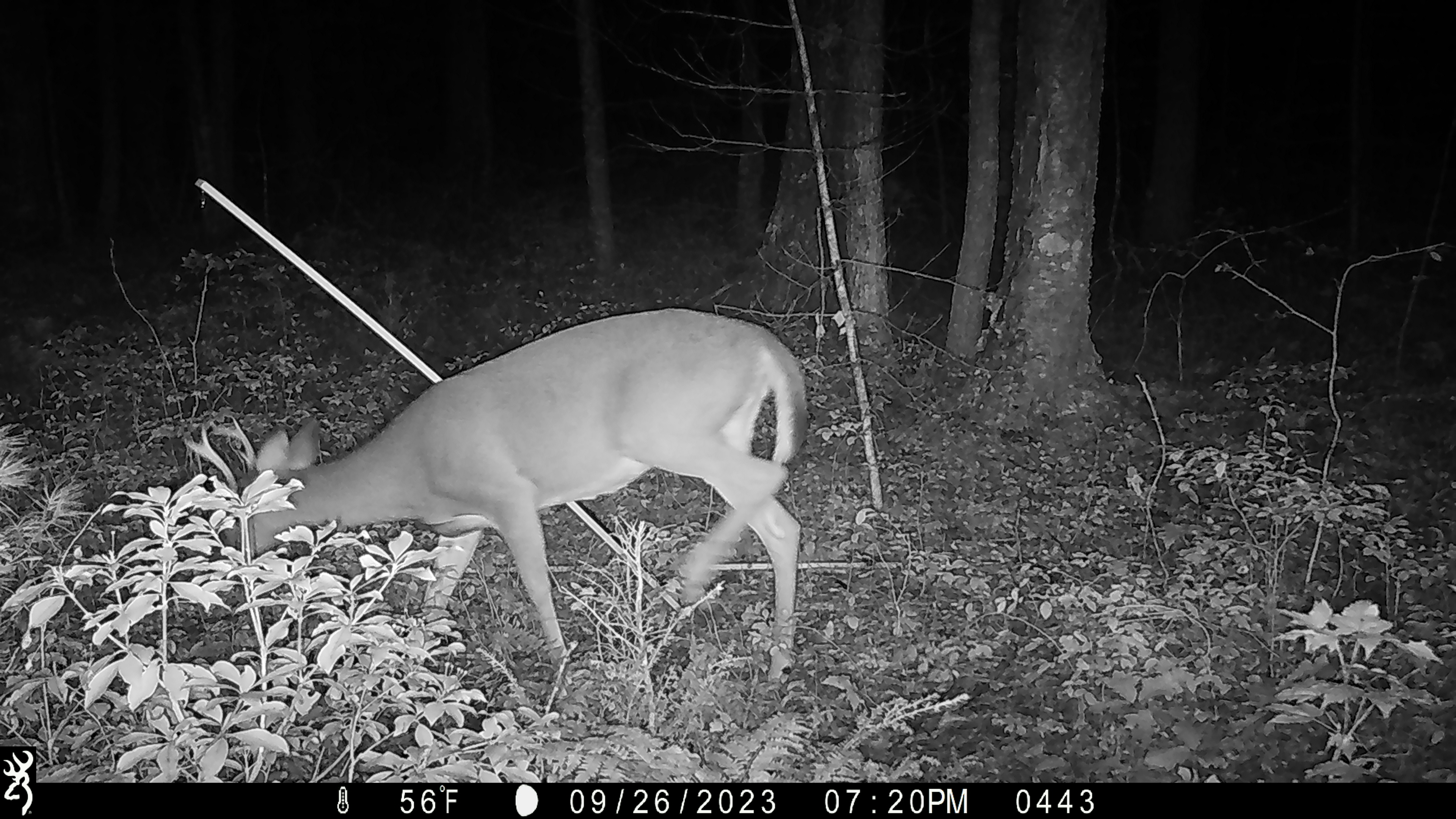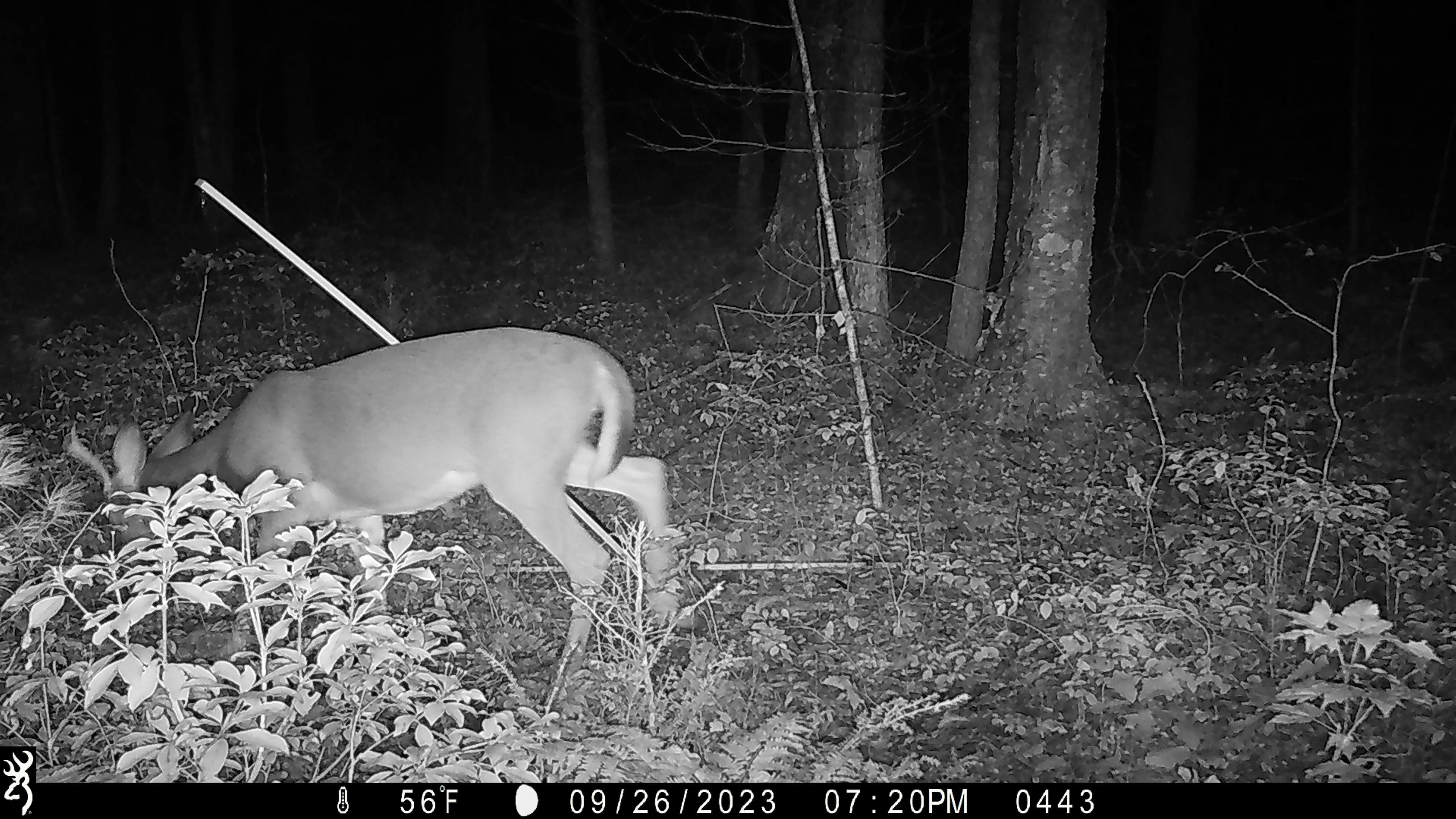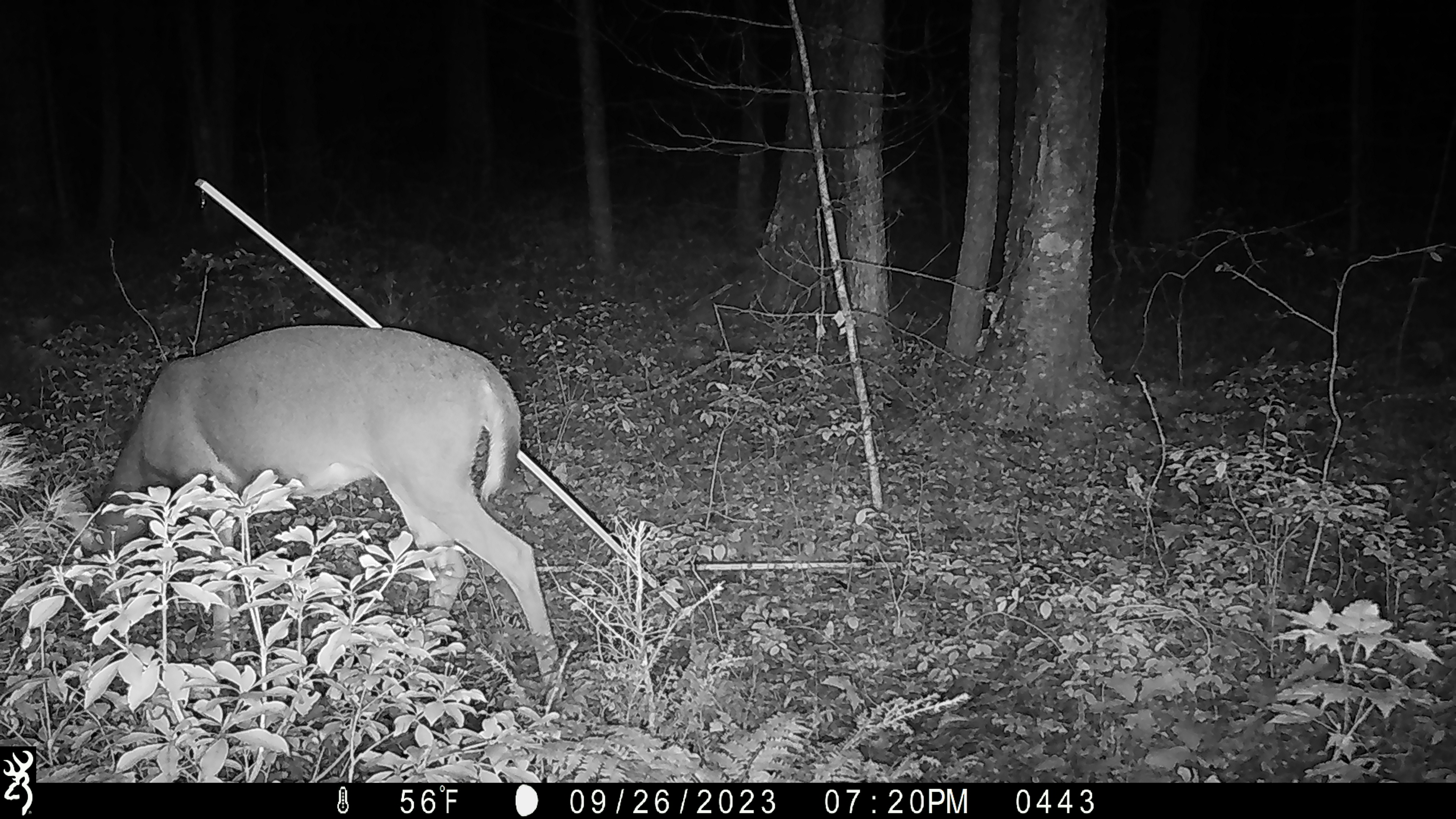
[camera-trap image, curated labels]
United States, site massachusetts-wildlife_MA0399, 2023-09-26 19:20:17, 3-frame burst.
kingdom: Animalia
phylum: Chordata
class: Mammalia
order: Artiodactyla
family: Cervidae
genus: Odocoileus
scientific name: Odocoileus virginianus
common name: white-tailed deer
White-tailed deer (Odocoileus virginianus).